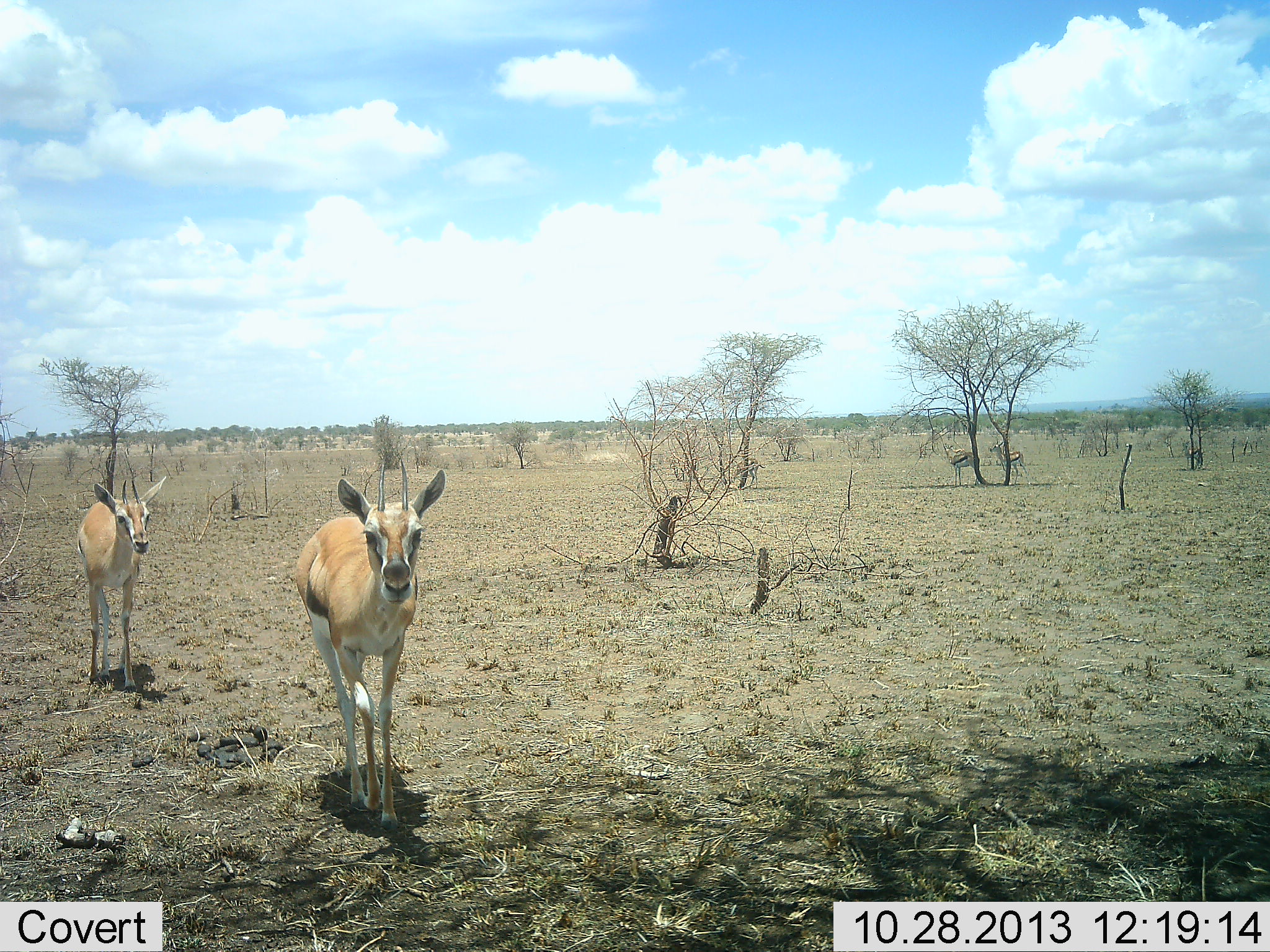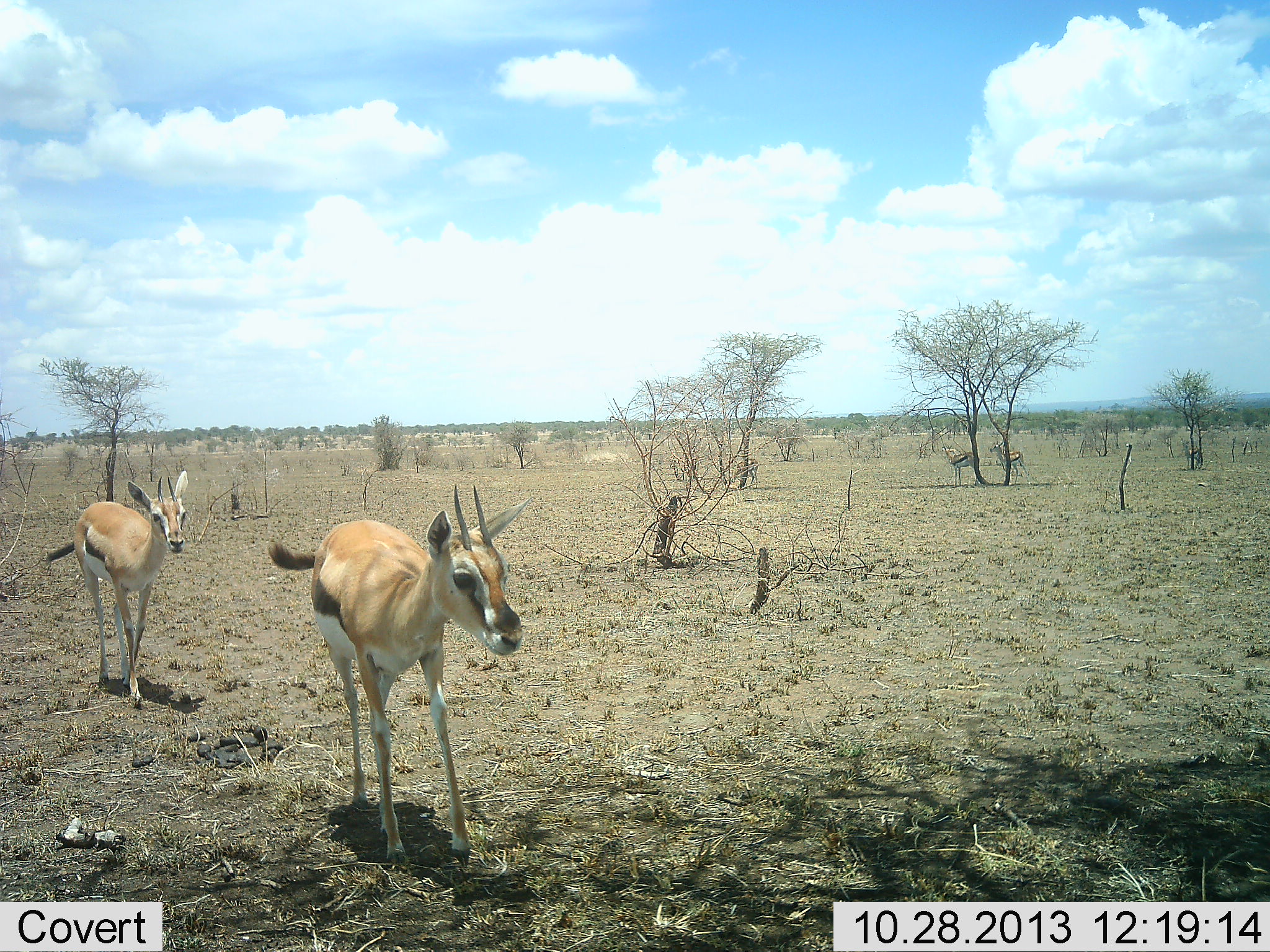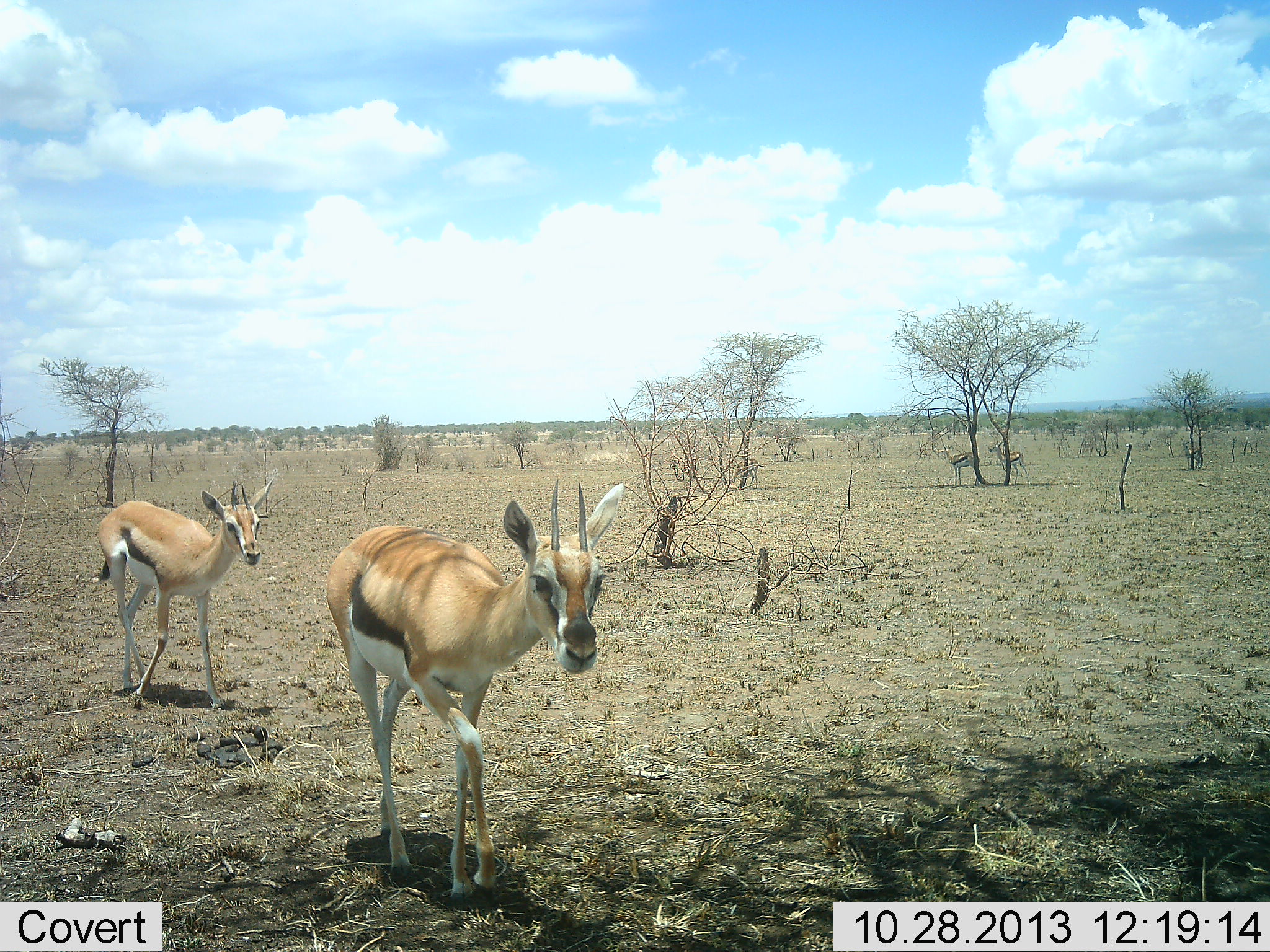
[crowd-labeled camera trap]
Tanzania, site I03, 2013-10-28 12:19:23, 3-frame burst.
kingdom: Animalia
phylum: Chordata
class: Mammalia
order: Artiodactyla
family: Bovidae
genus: Eudorcas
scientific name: Eudorcas thomsonii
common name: thomson's gazelle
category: gazellethomsons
Gazellethomsons (thomson's gazelle) (Eudorcas thomsonii), count 2. Behavior (volunteer vote fractions): standing 38%, resting 0%, moving 91%, interacting 3%. Young present (vote fraction): 3%. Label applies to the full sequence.